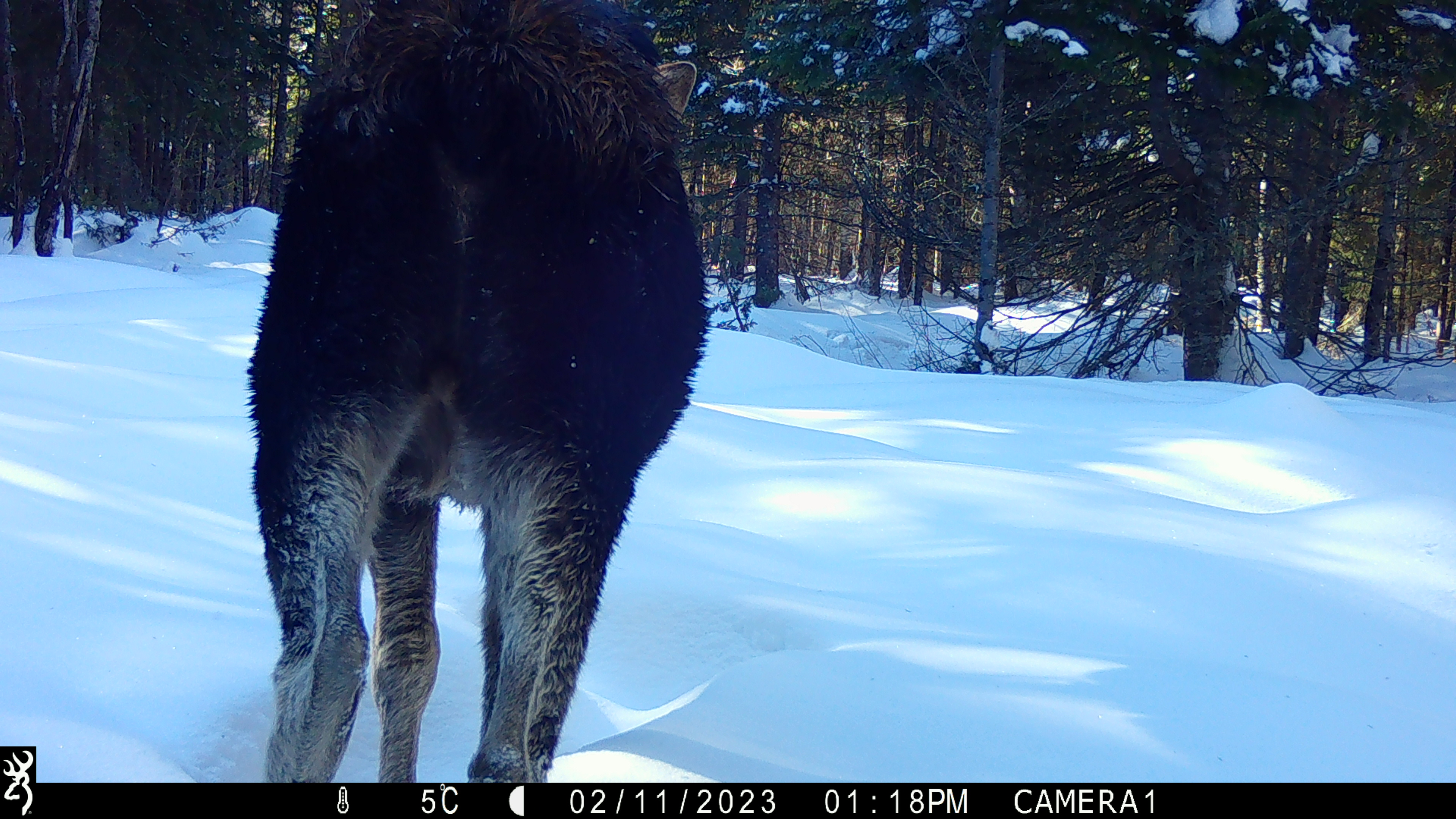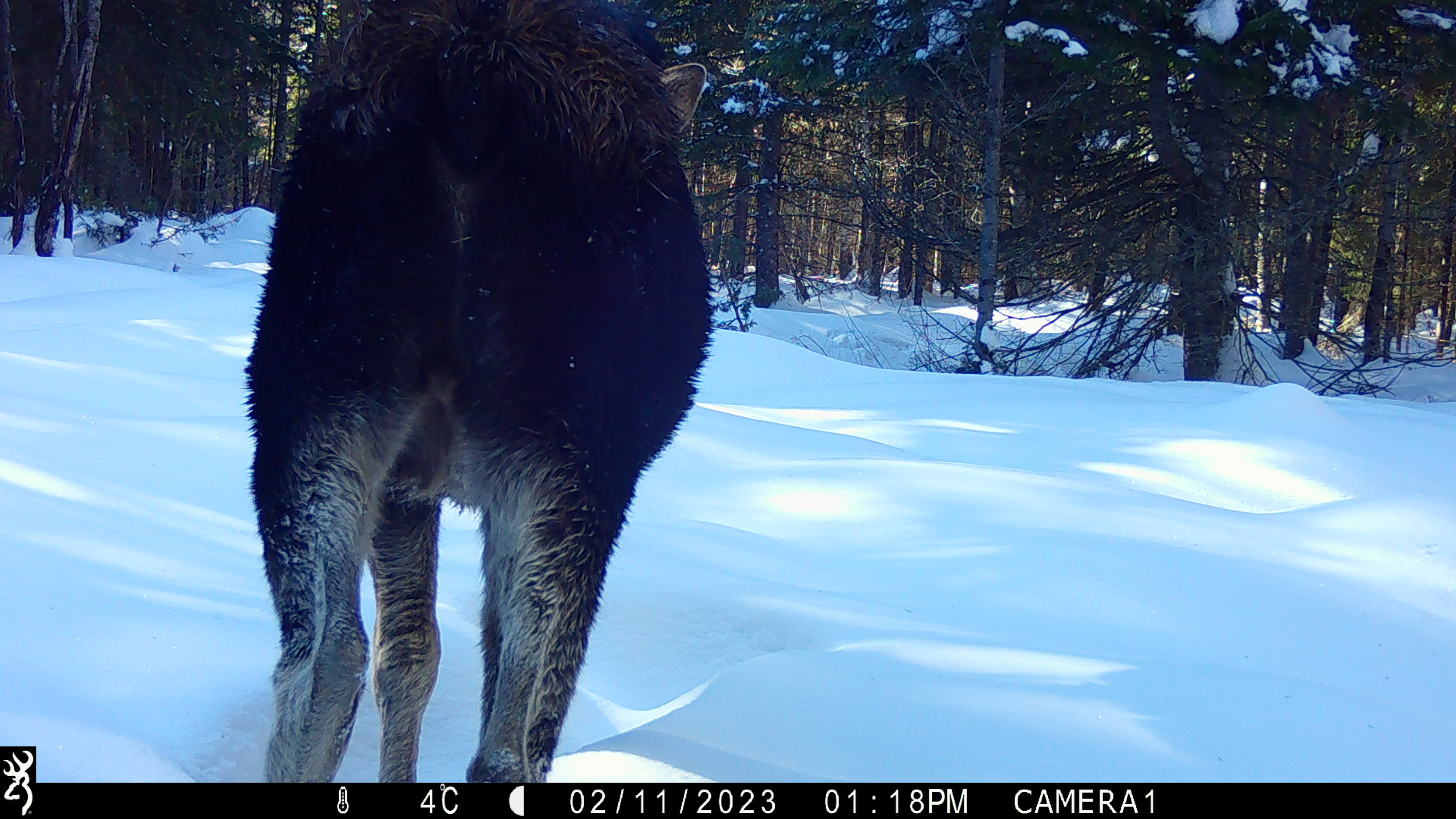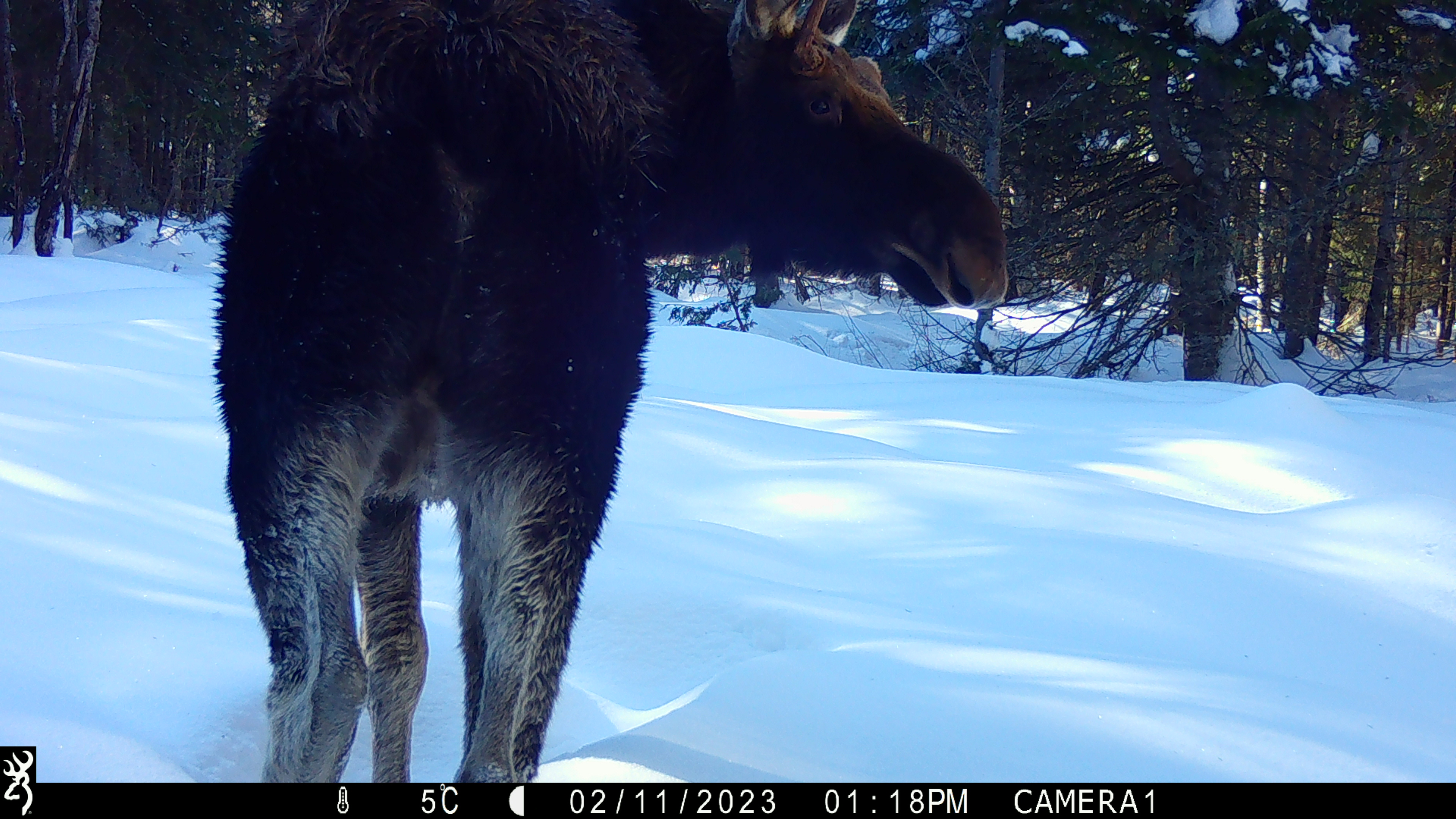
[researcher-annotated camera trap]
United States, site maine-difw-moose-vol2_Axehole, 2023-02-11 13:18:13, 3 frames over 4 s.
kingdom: Animalia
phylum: Chordata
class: Mammalia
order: Artiodactyla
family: Cervidae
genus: Alces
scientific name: Alces alces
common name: moose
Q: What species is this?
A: Moose (Alces alces).